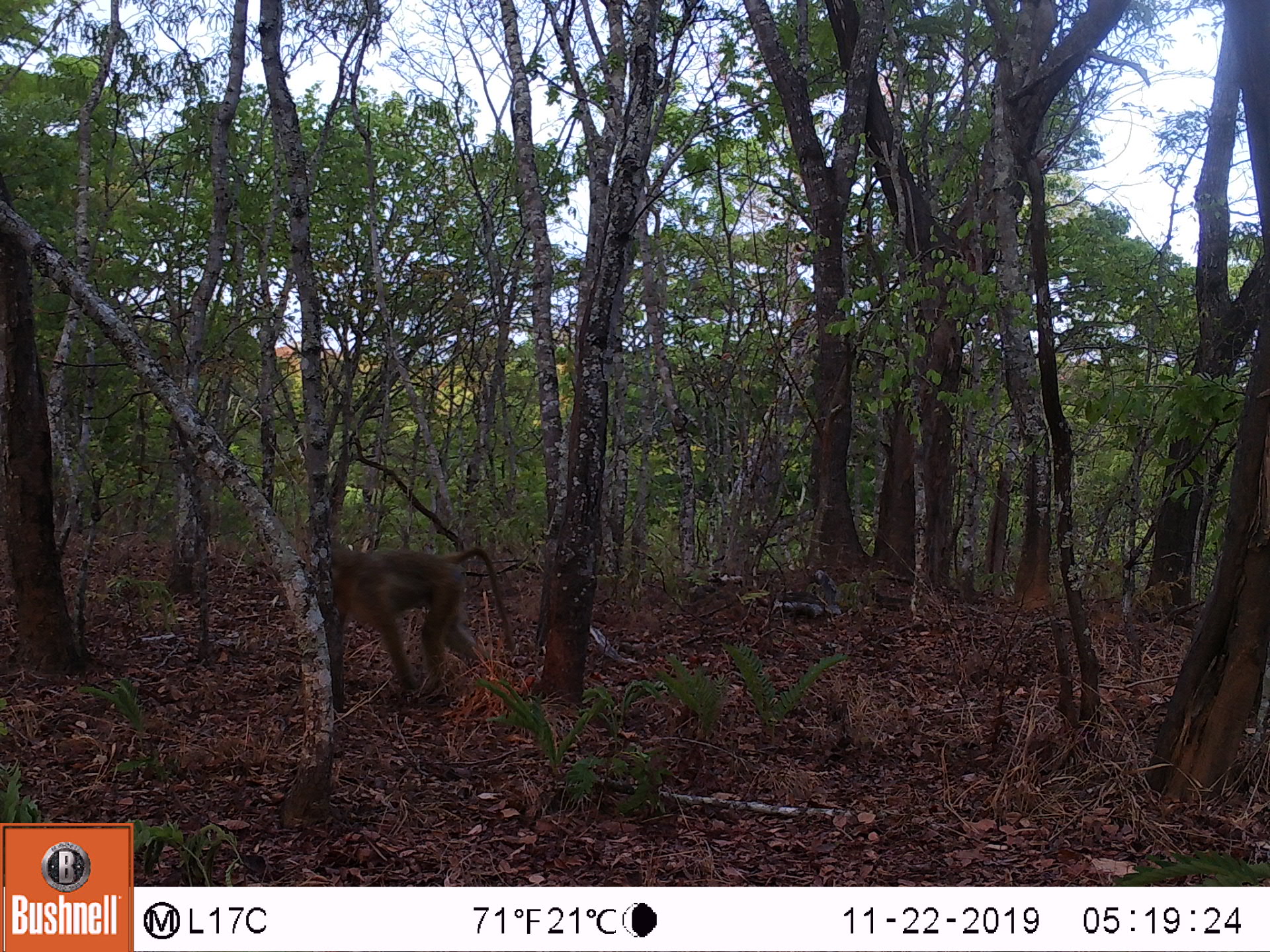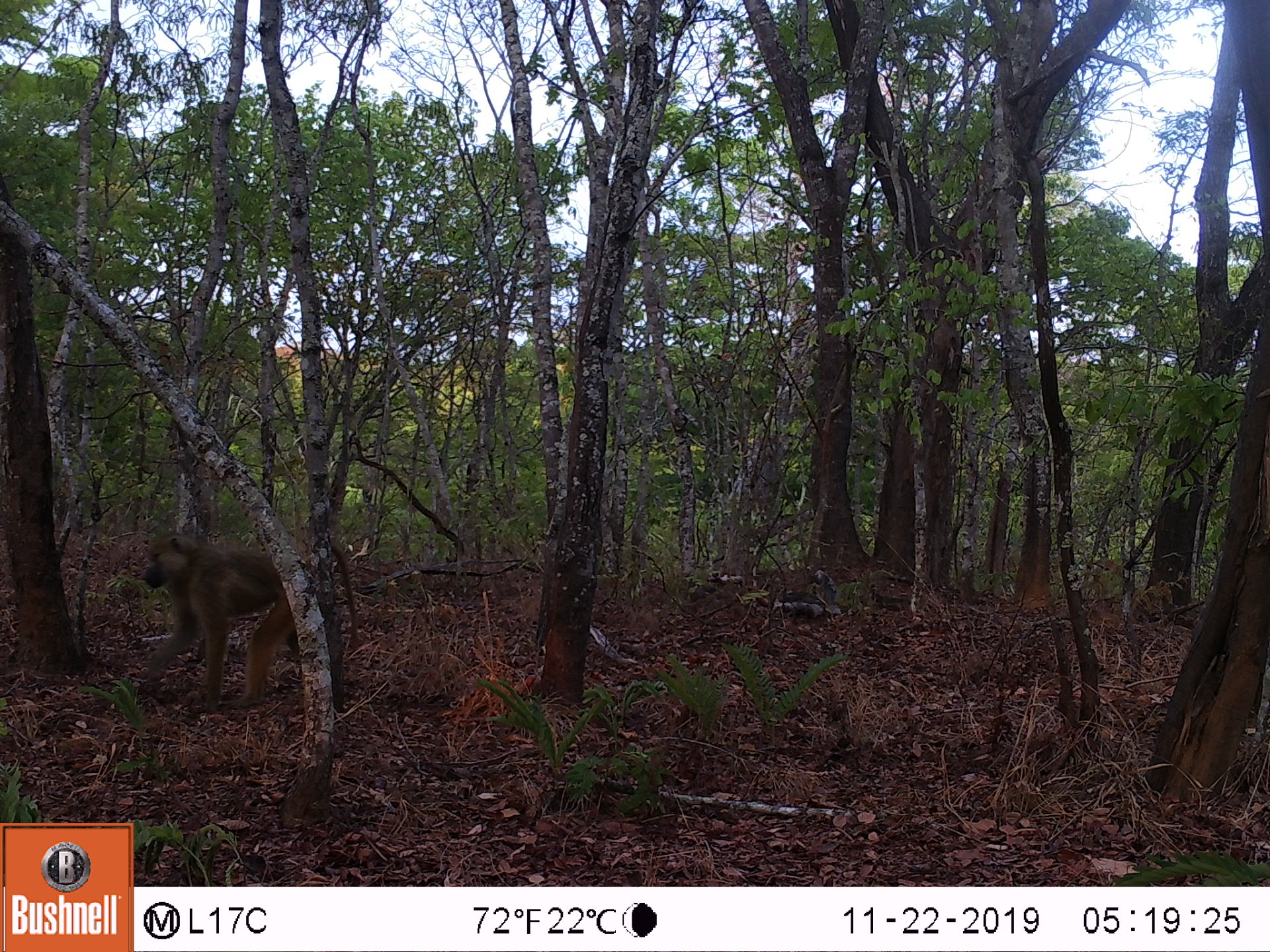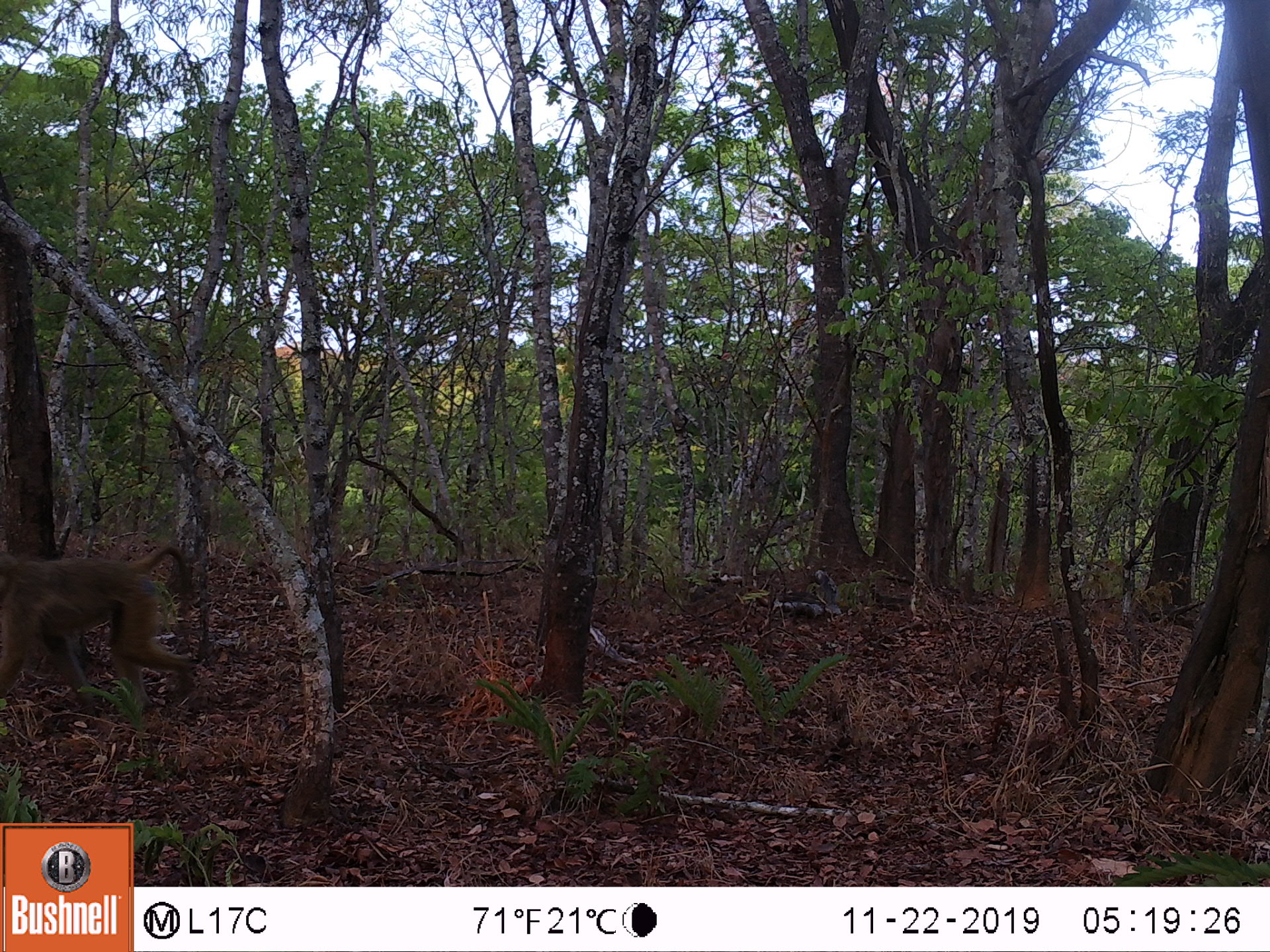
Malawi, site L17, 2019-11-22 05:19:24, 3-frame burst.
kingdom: Animalia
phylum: Chordata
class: Mammalia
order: Primates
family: Cercopithecidae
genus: Papio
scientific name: Papio cynocephalus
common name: yellow baboon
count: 1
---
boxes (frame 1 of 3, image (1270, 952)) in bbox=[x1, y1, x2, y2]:
yellow baboon: bbox=[320, 538, 514, 698]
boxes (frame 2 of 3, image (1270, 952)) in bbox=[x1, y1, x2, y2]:
yellow baboon: bbox=[128, 534, 361, 704]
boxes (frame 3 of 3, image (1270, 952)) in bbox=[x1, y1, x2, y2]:
yellow baboon: bbox=[0, 533, 201, 708]